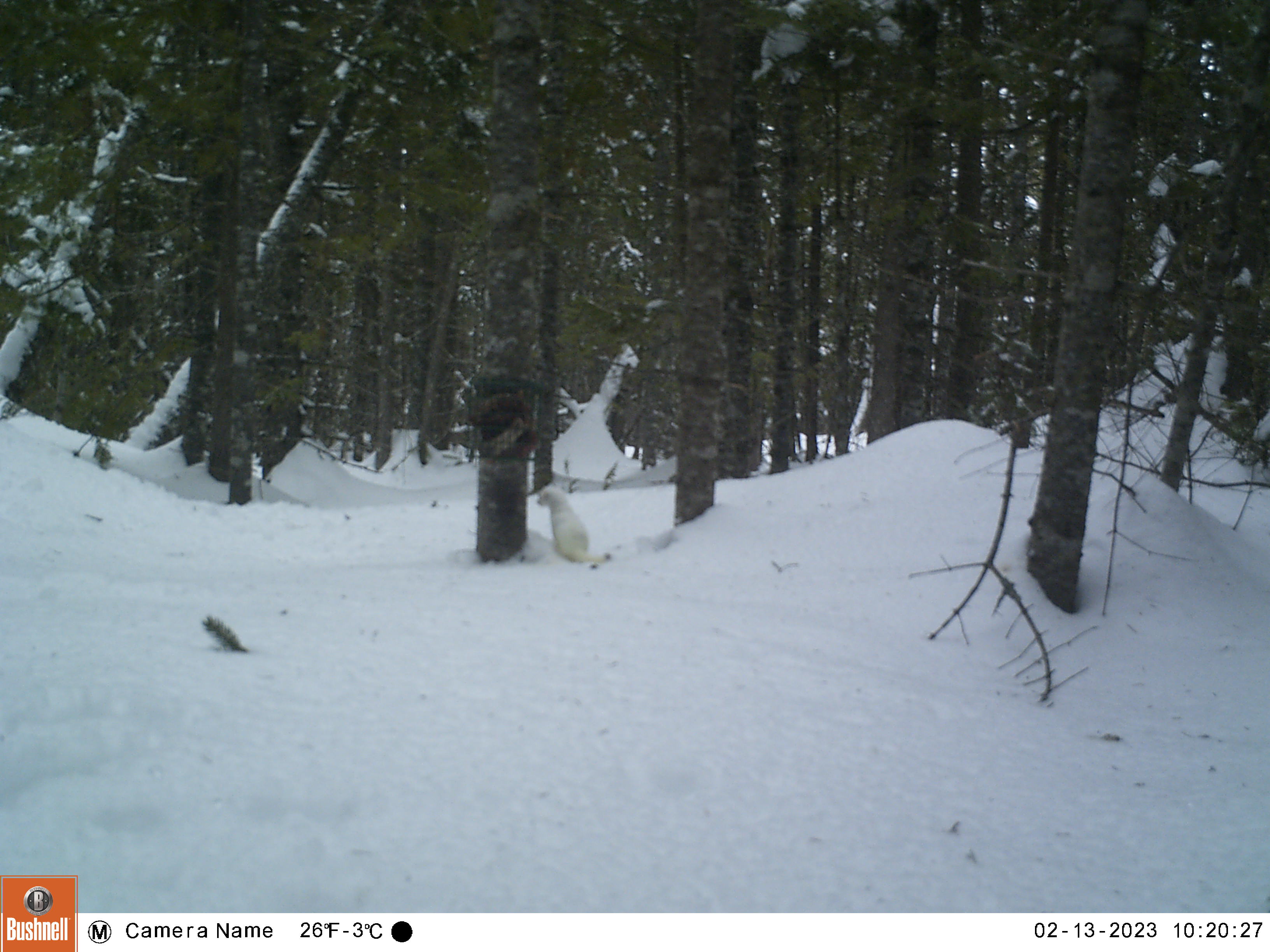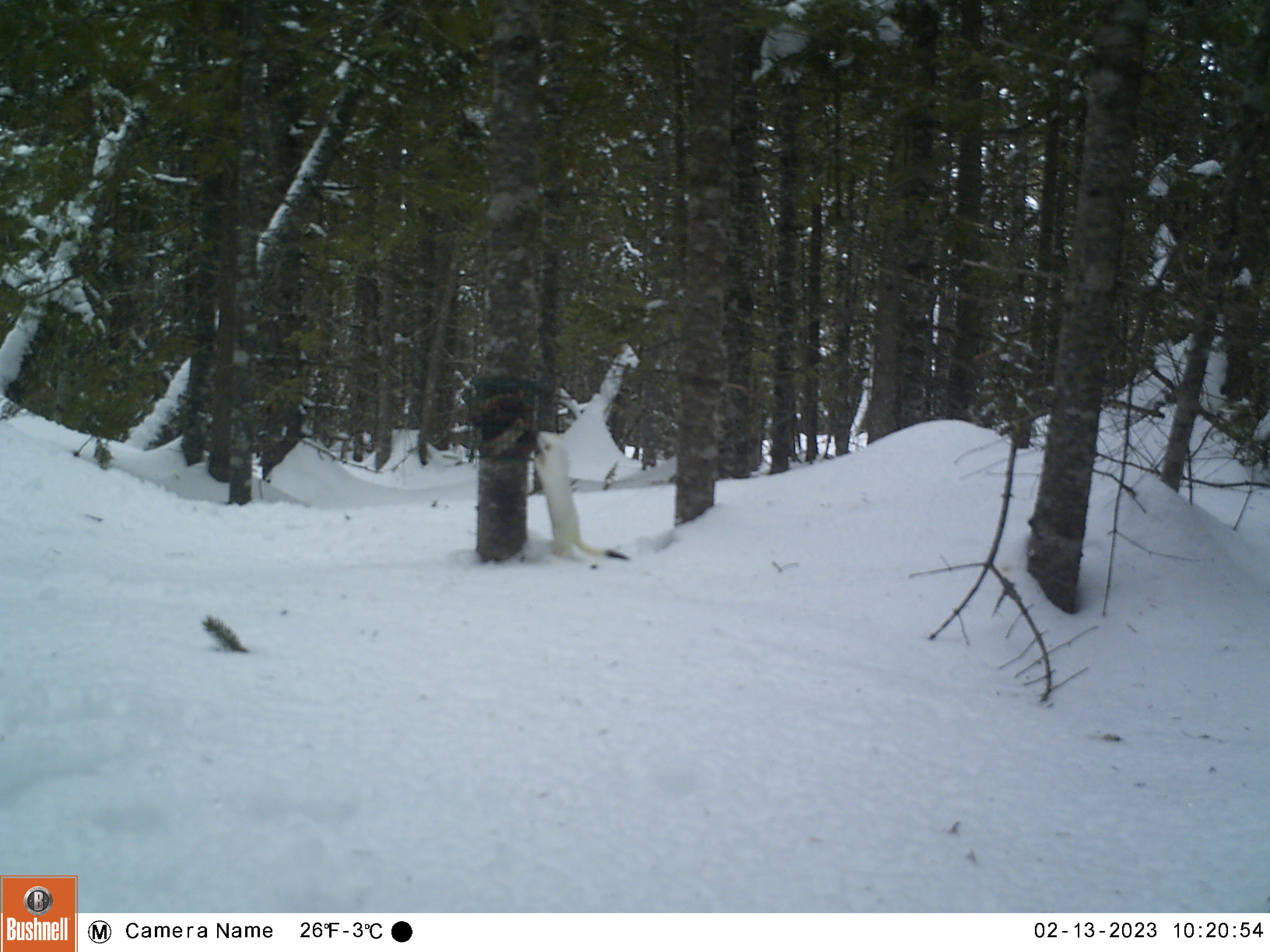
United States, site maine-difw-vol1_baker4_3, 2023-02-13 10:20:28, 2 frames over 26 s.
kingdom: Animalia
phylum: Chordata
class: Mammalia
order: Carnivora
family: Mustelidae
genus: Mustela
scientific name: Mustela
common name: weasel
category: weasel sp.